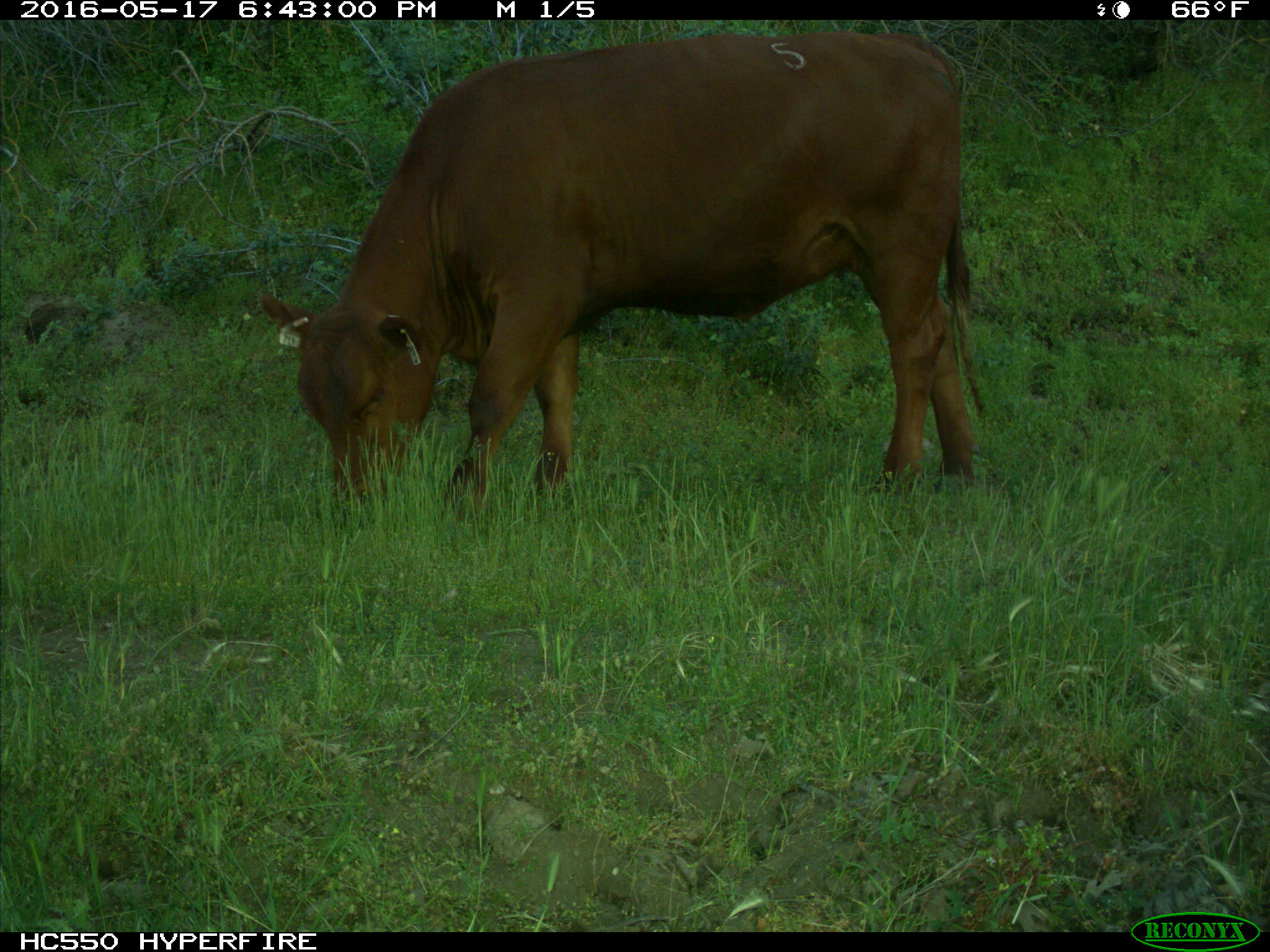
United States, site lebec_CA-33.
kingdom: Animalia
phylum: Chordata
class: Mammalia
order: Artiodactyla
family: Bovidae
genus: Bos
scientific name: Bos taurus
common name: domestic cow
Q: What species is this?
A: Bos taurus (domestic cow).